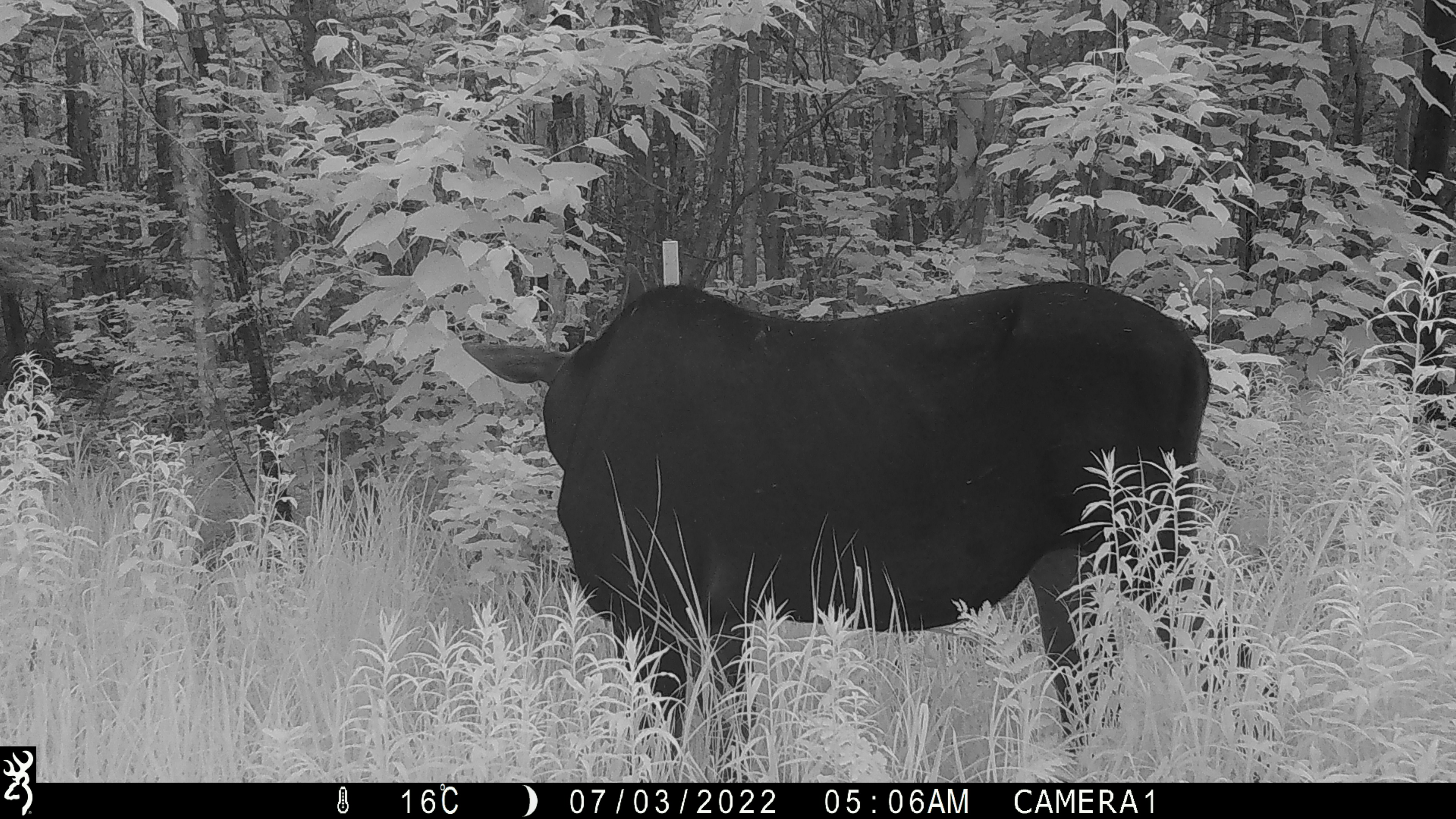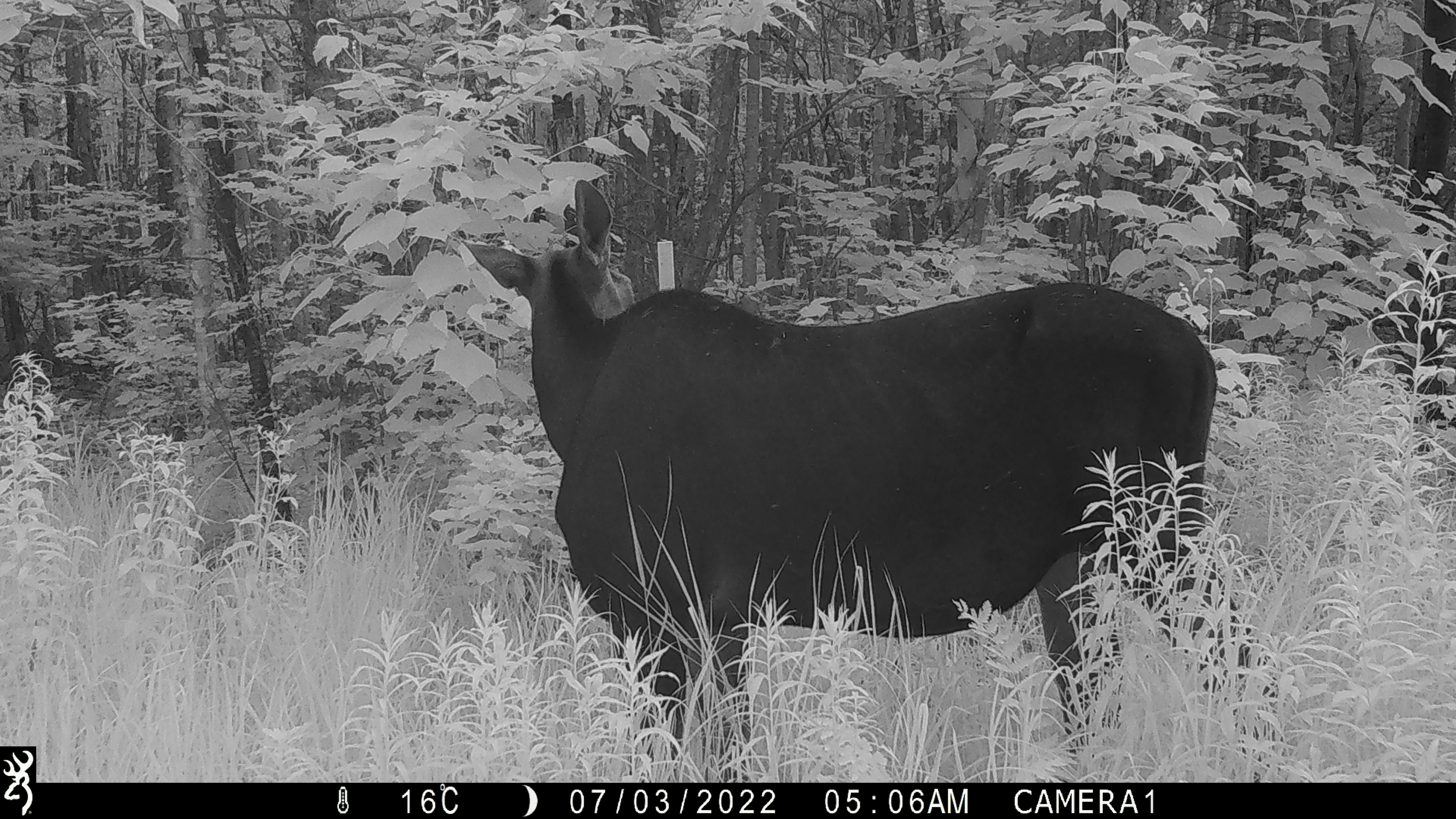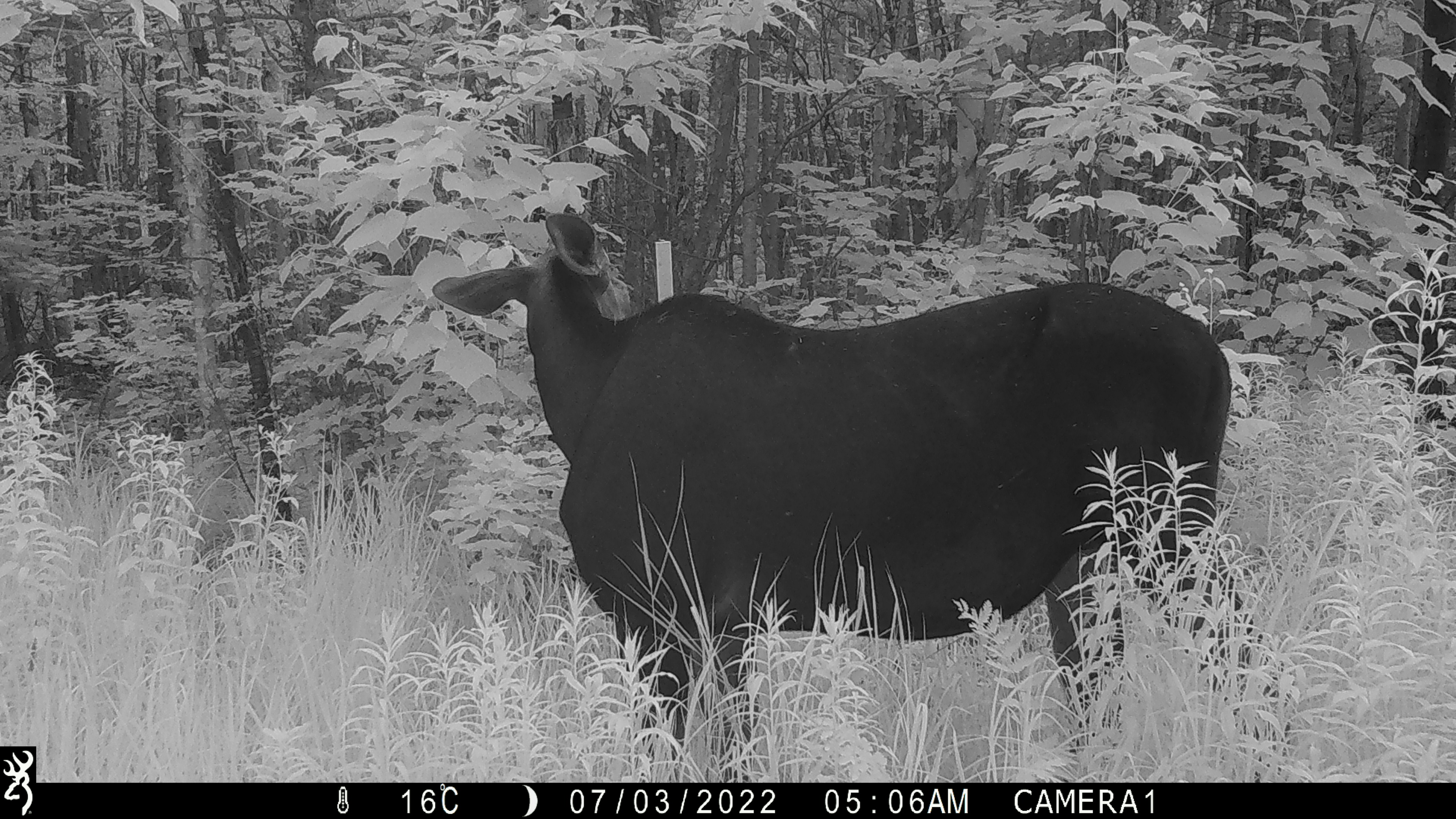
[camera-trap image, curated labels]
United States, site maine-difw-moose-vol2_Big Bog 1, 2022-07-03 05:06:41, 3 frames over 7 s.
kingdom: Animalia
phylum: Chordata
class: Mammalia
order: Artiodactyla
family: Cervidae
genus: Alces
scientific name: Alces alces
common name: moose